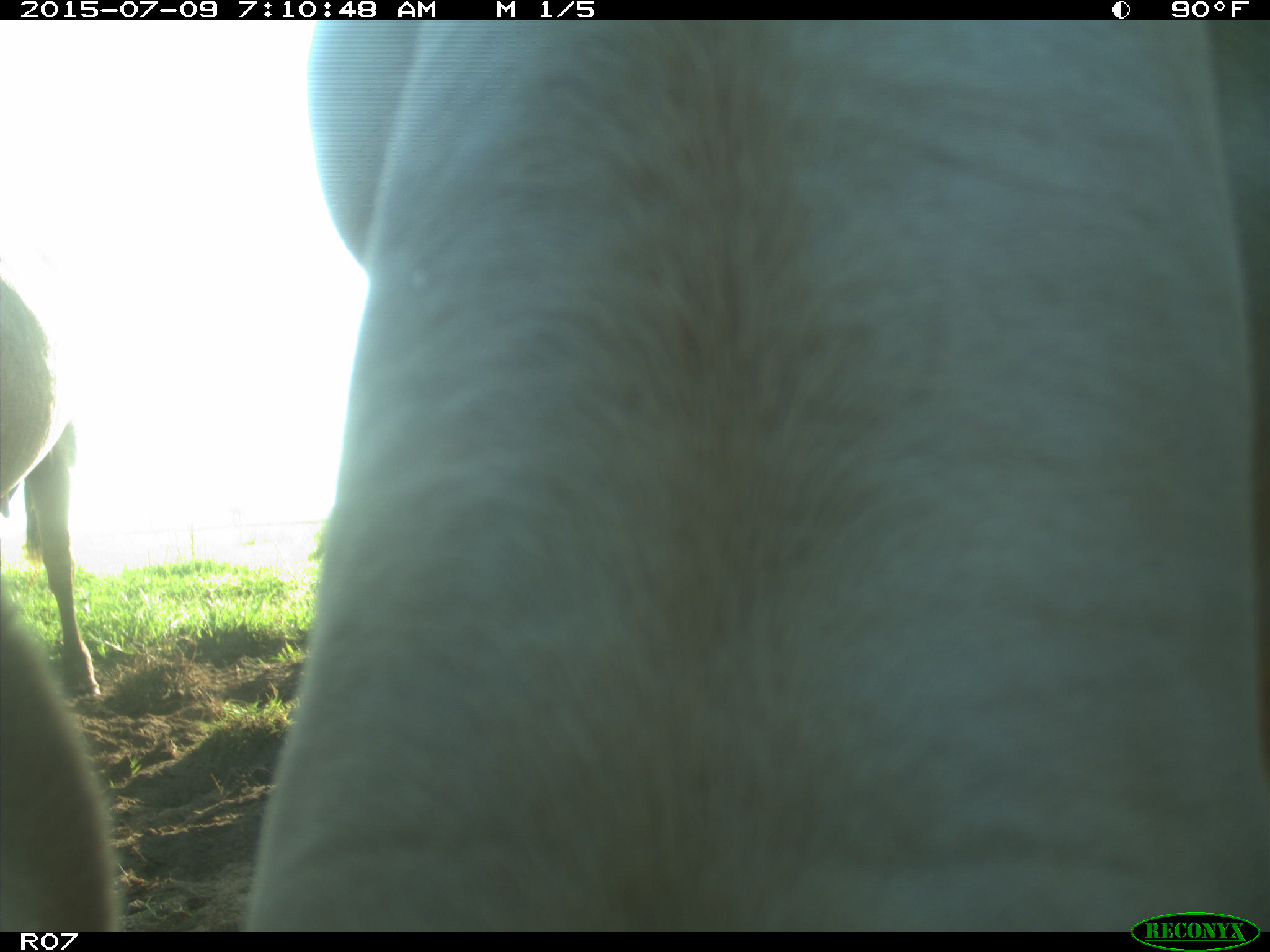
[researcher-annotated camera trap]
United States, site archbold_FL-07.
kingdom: Animalia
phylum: Chordata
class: Mammalia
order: Artiodactyla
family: Bovidae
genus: Bos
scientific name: Bos taurus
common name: domestic cow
Bos taurus (domestic cow).